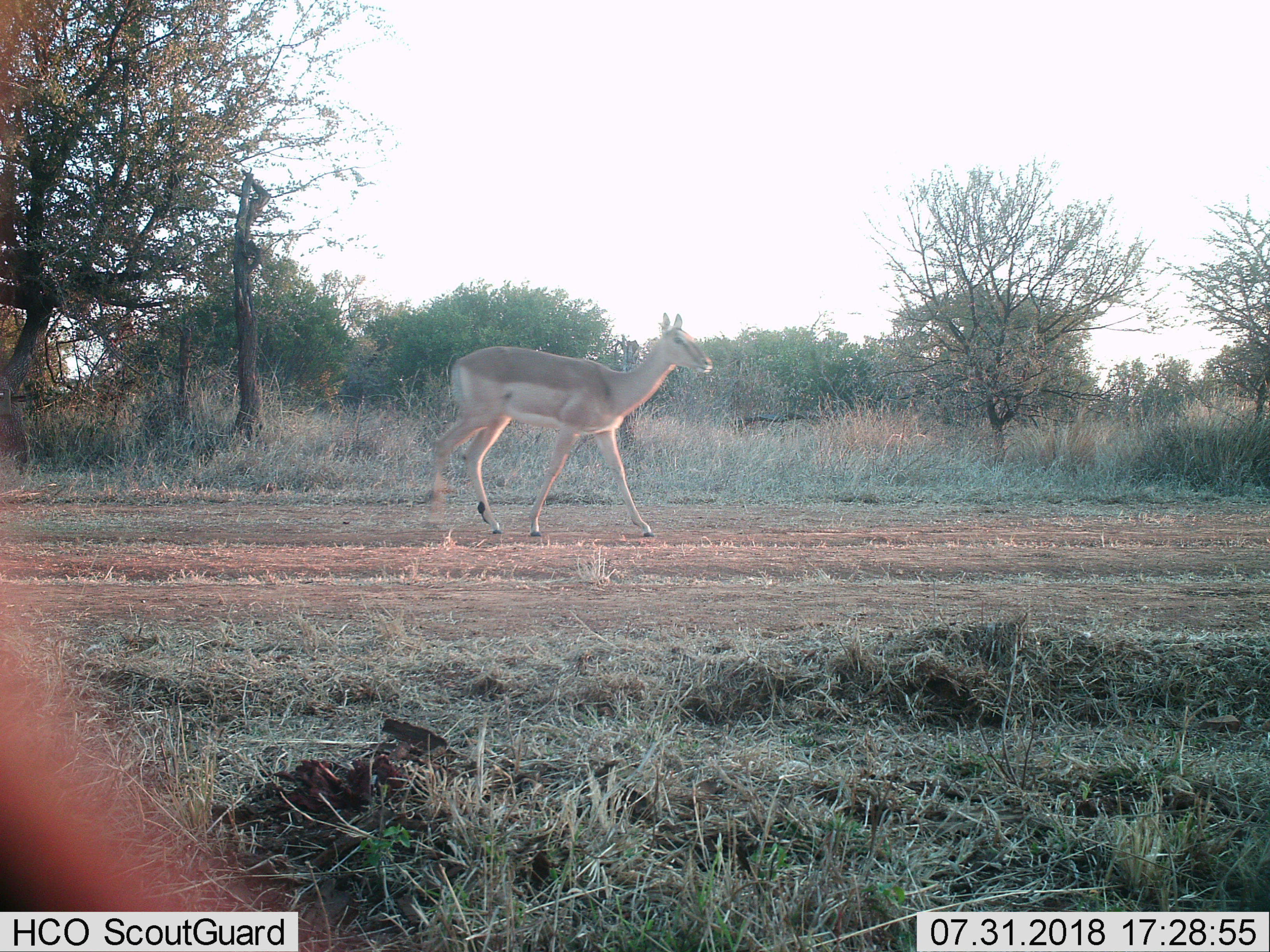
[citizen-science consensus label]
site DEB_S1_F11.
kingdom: Animalia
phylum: Chordata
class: Mammalia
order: Artiodactyla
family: Bovidae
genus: Aepyceros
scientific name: Aepyceros melampus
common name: impala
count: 1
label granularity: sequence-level